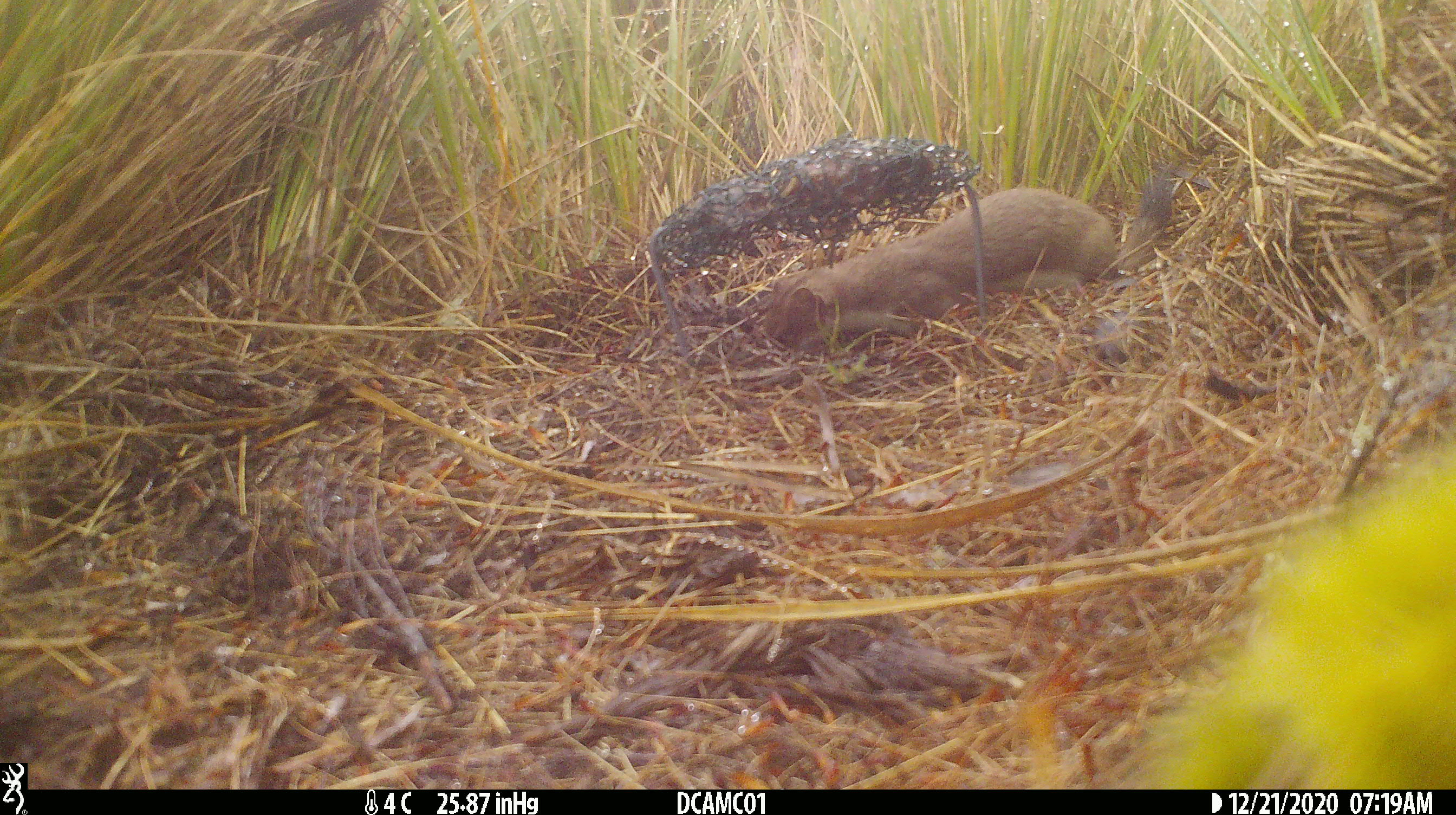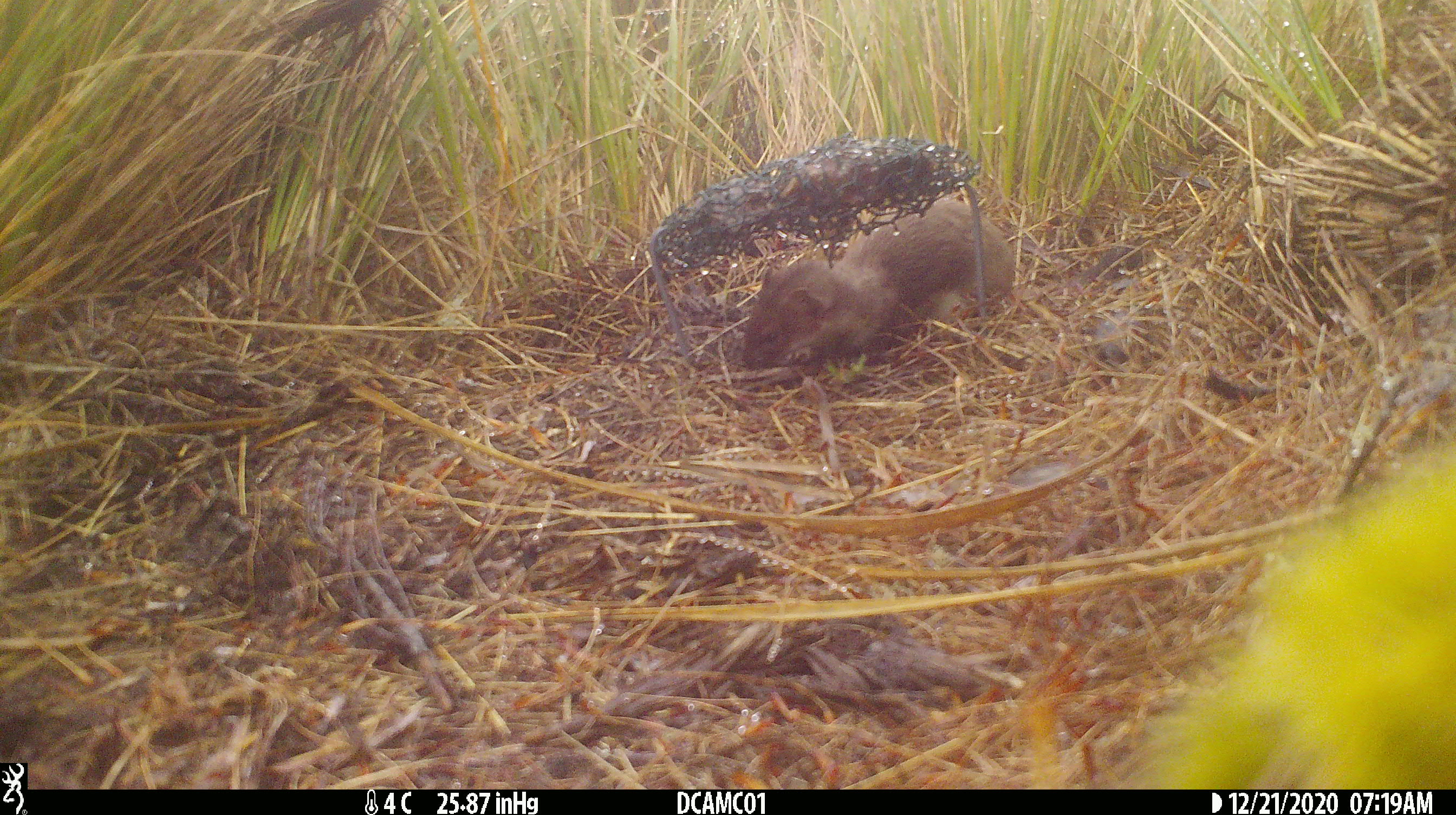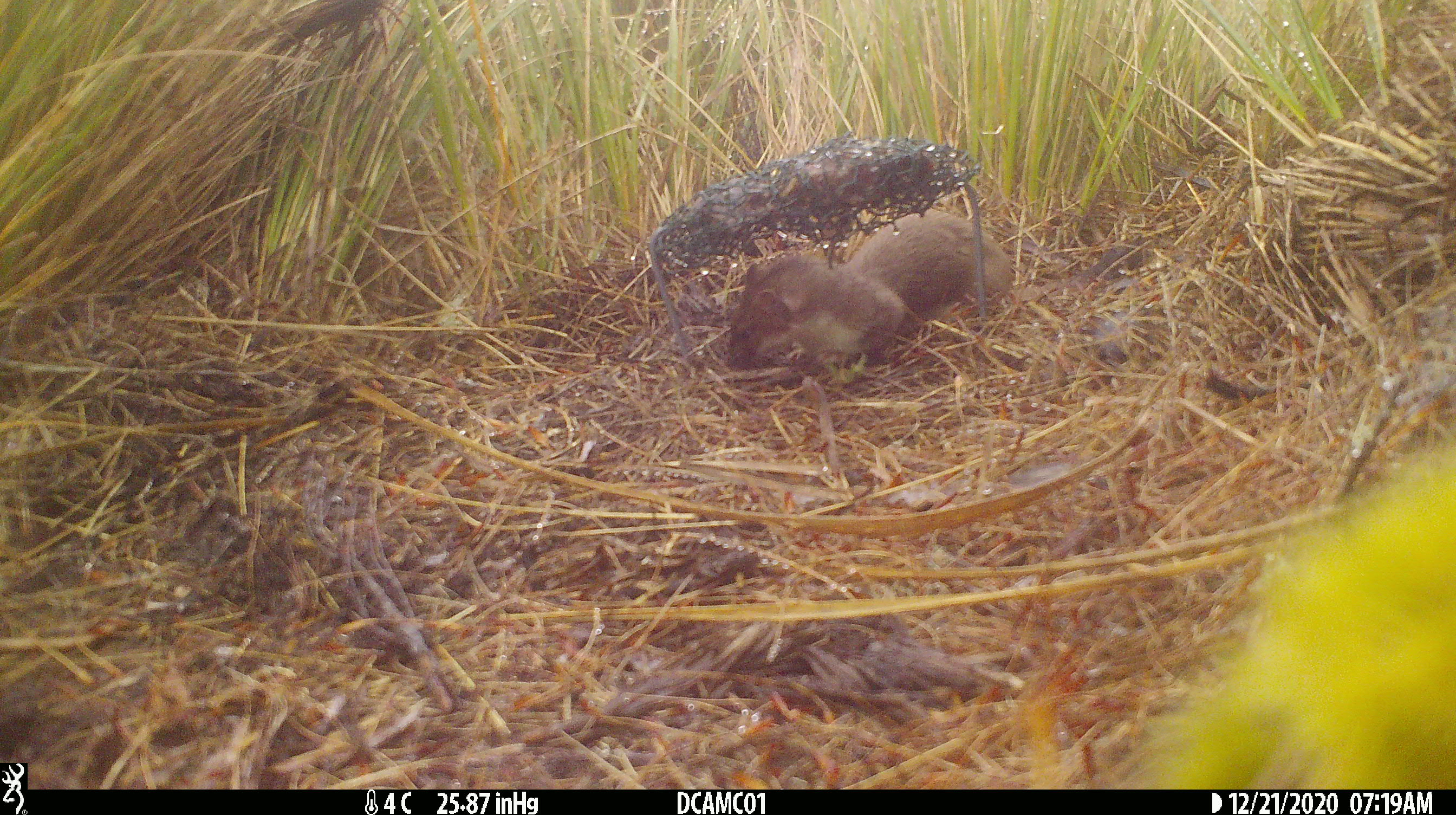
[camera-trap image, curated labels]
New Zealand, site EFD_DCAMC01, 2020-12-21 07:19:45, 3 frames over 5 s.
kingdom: Animalia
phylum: Chordata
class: Mammalia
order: Carnivora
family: Mustelidae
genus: Mustela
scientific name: Mustela erminea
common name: stoat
Stoat (Mustela erminea).